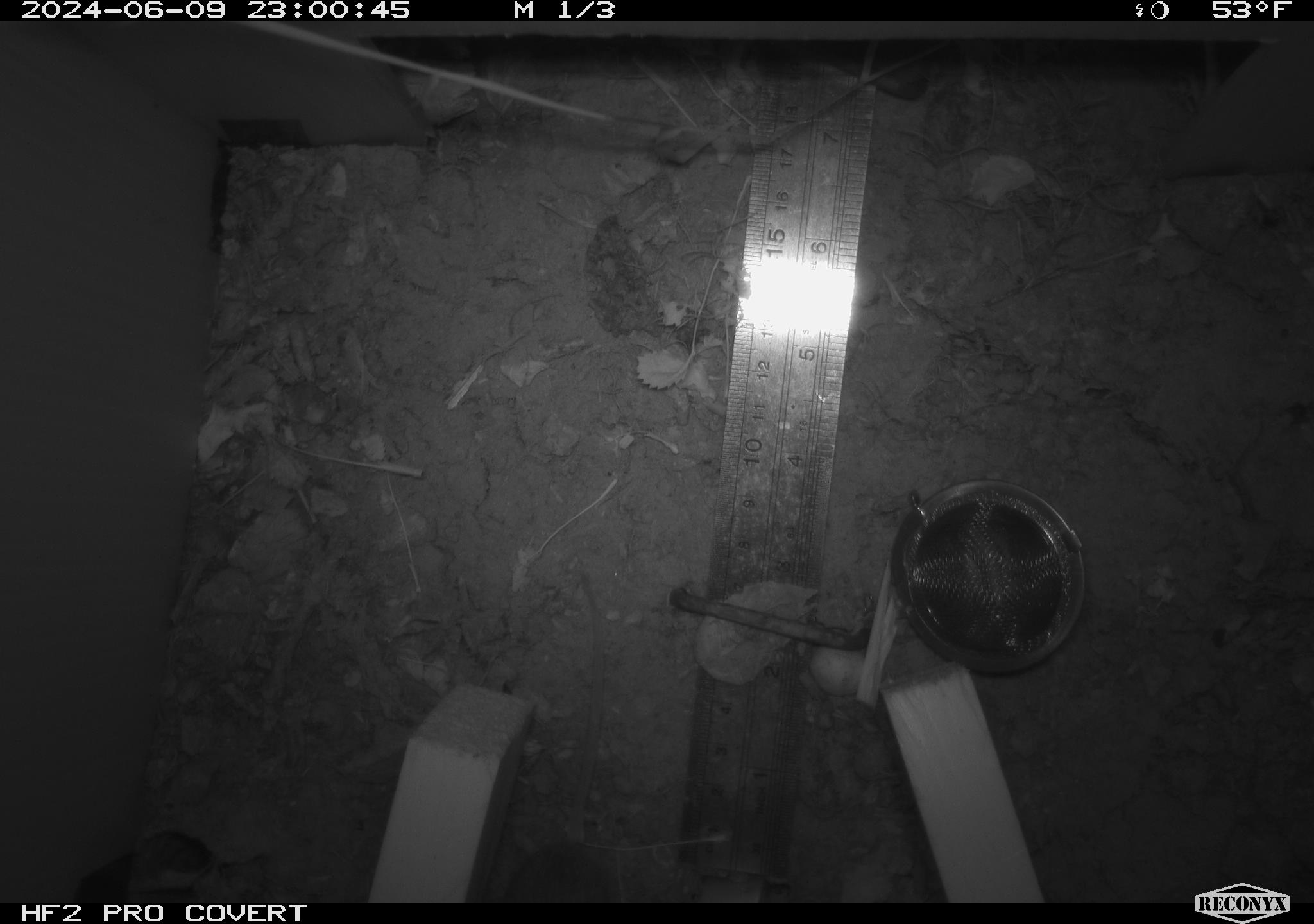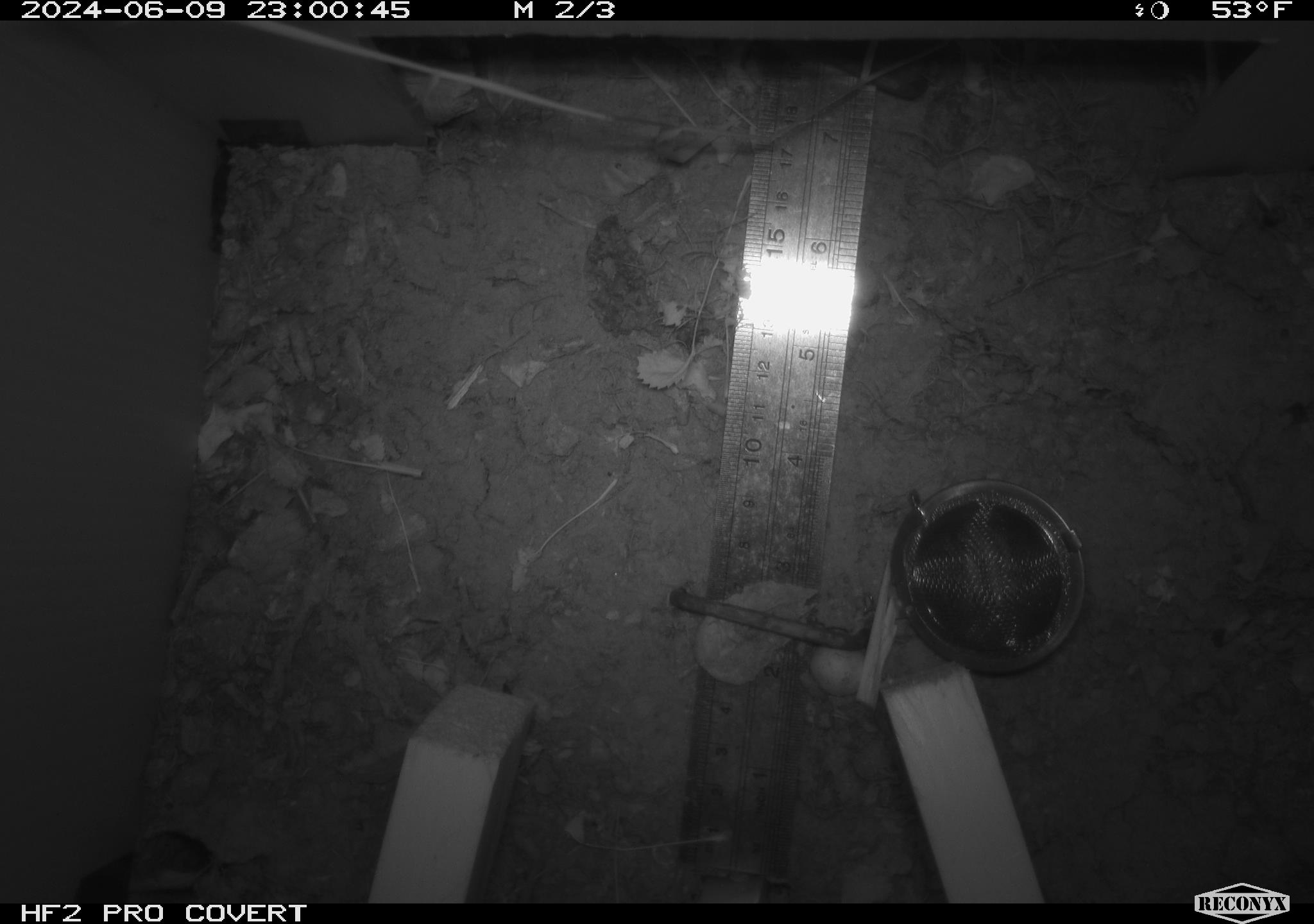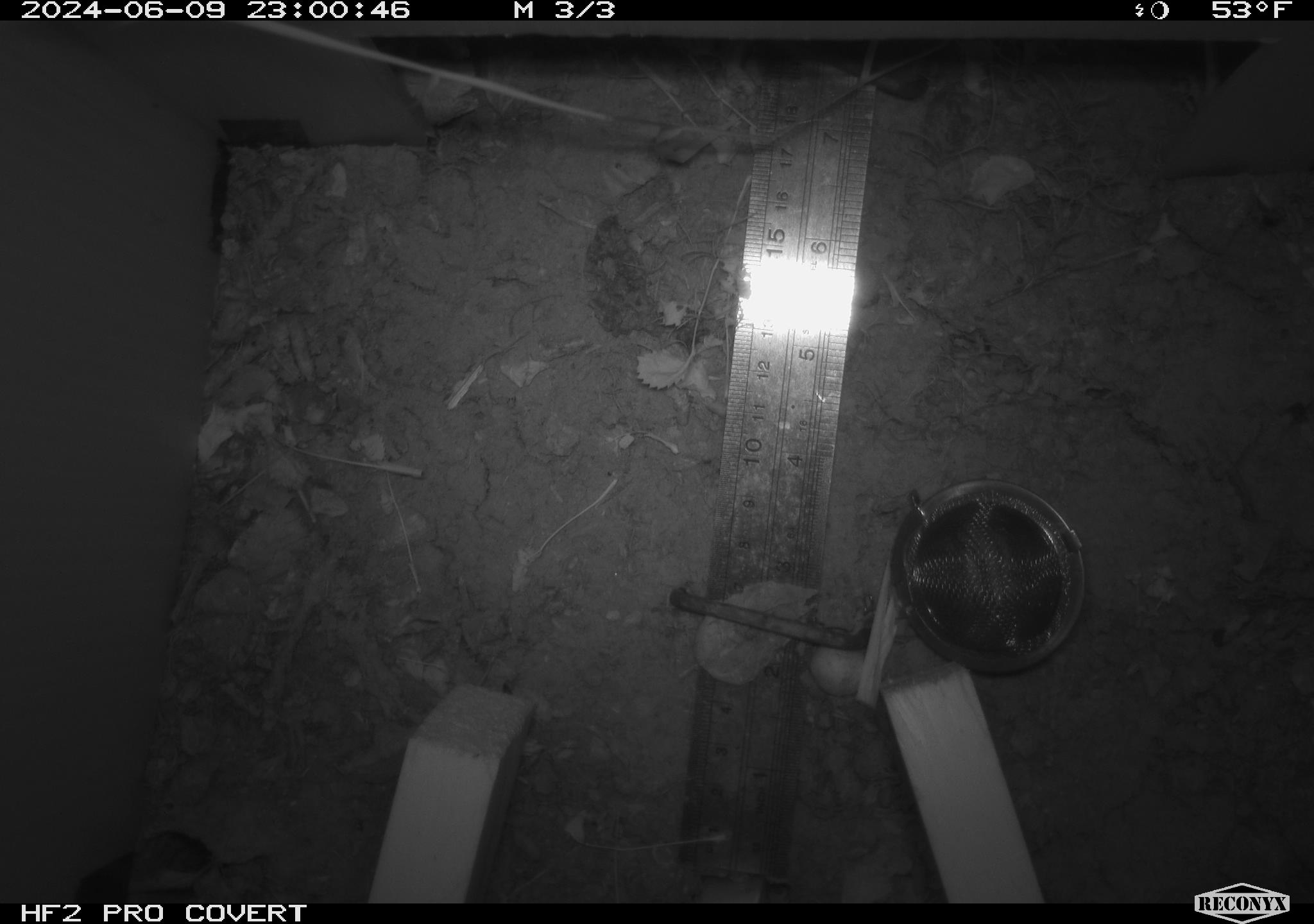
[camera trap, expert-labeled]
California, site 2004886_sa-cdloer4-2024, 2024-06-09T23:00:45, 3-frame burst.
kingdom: Animalia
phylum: Chordata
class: Mammalia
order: Rodentia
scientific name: Rodentia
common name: rodent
Rodent (Rodentia).